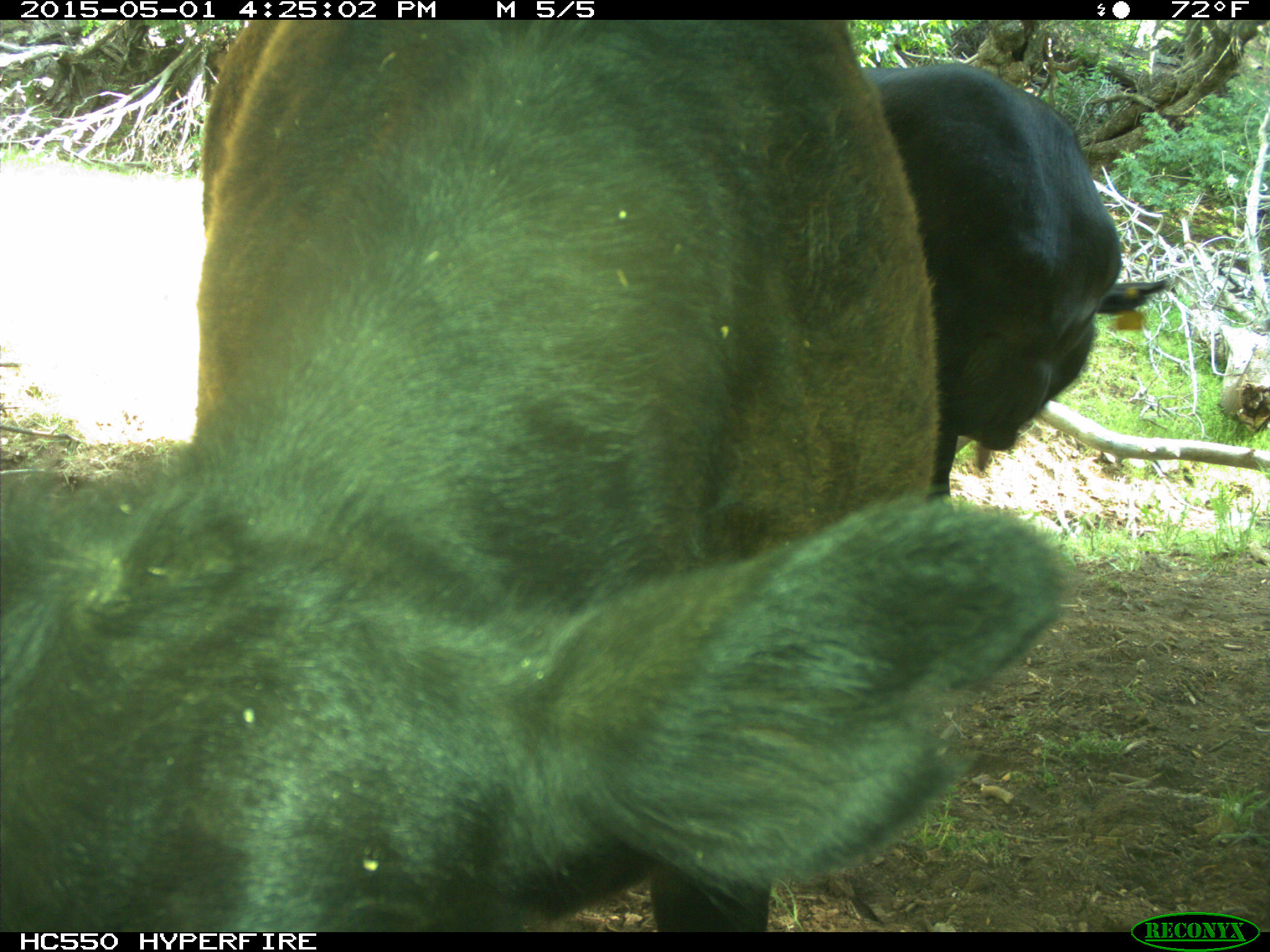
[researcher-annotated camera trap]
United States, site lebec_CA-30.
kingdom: Animalia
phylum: Chordata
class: Mammalia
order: Artiodactyla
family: Bovidae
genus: Bos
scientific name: Bos taurus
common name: domestic cow